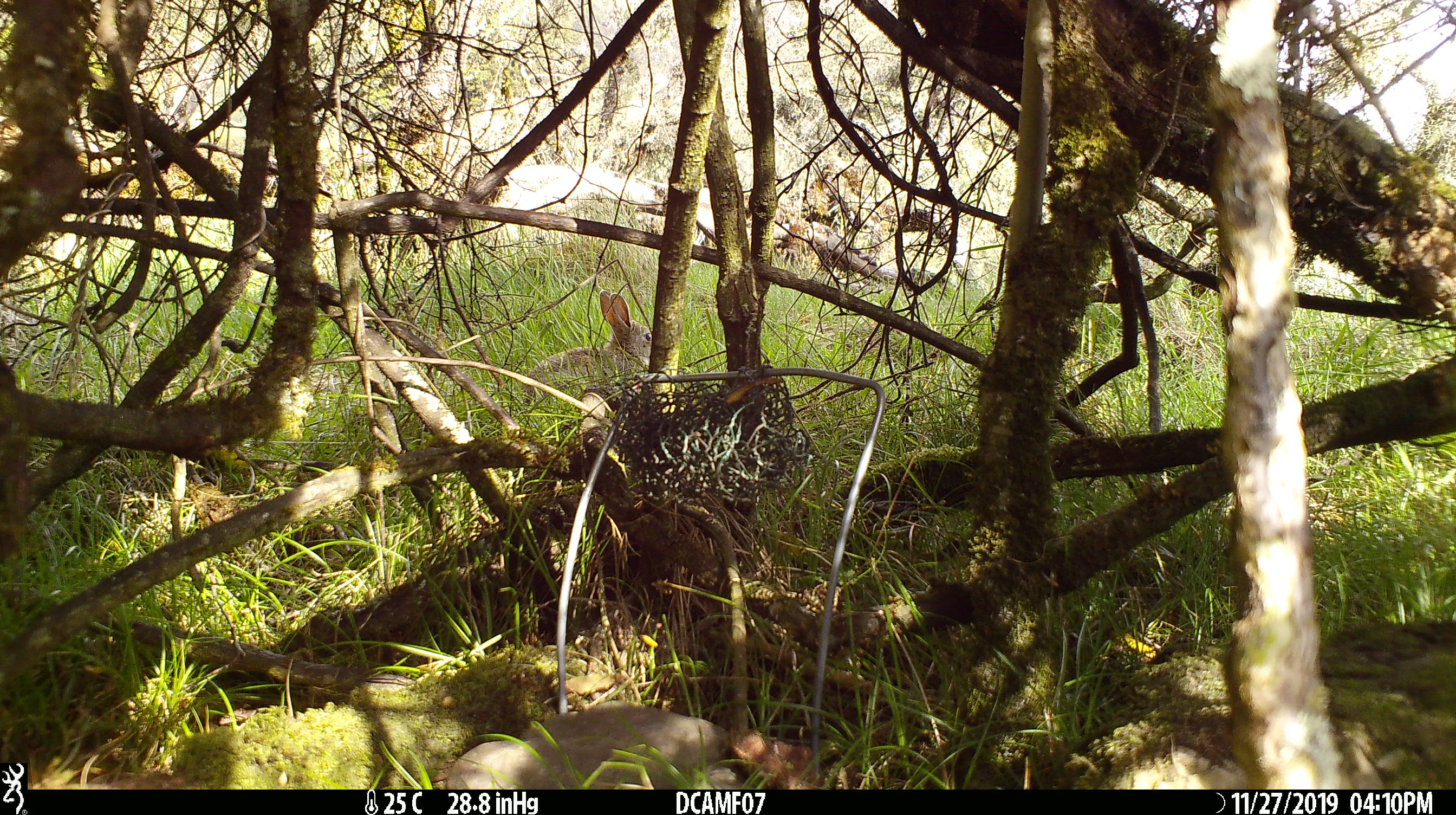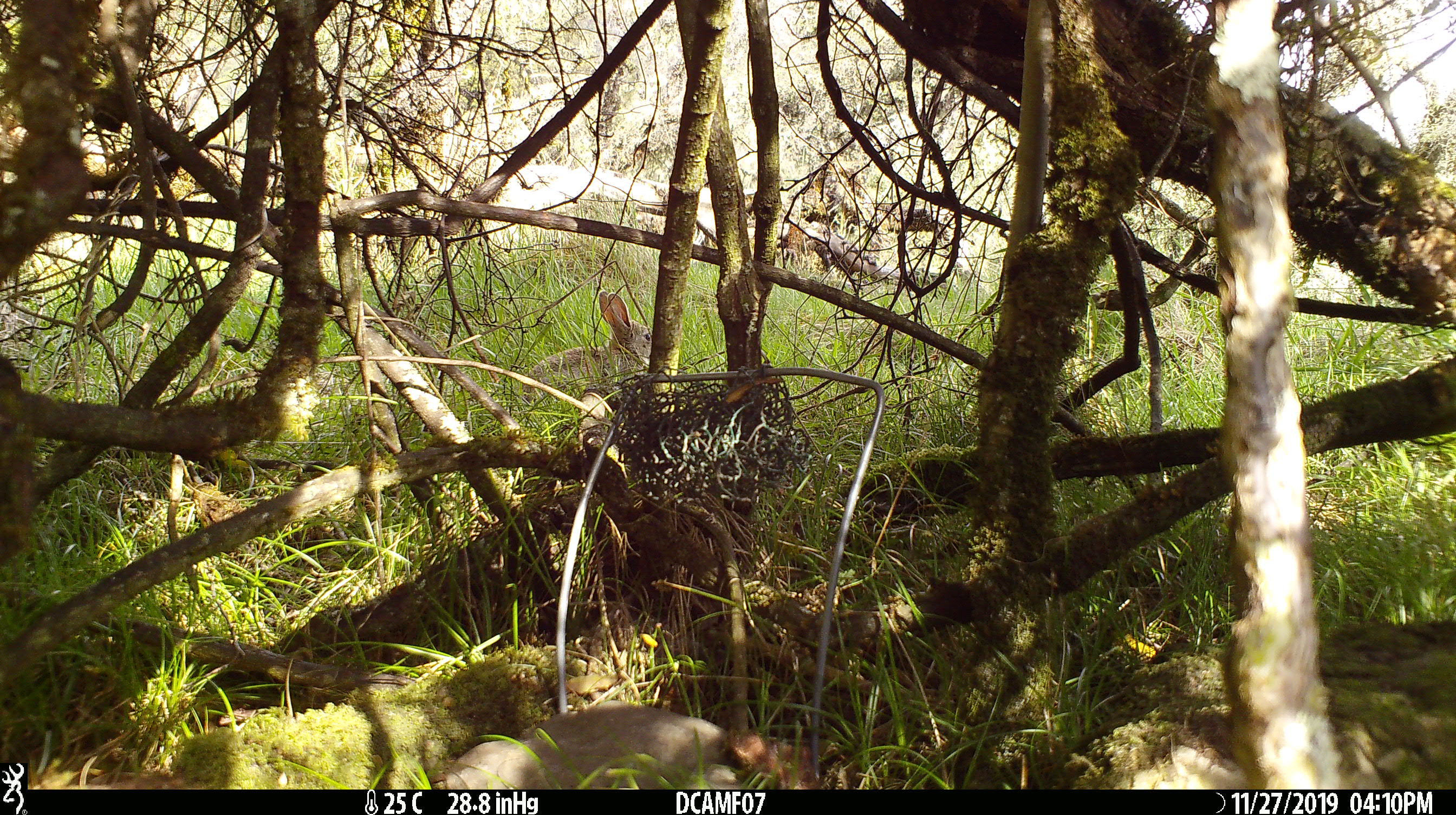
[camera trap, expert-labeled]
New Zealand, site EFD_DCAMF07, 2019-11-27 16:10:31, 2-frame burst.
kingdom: Animalia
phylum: Chordata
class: Mammalia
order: Lagomorpha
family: Leporidae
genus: Oryctolagus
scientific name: Oryctolagus cuniculus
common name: european rabbit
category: rabbit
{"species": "rabbit (european rabbit) (Oryctolagus cuniculus)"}